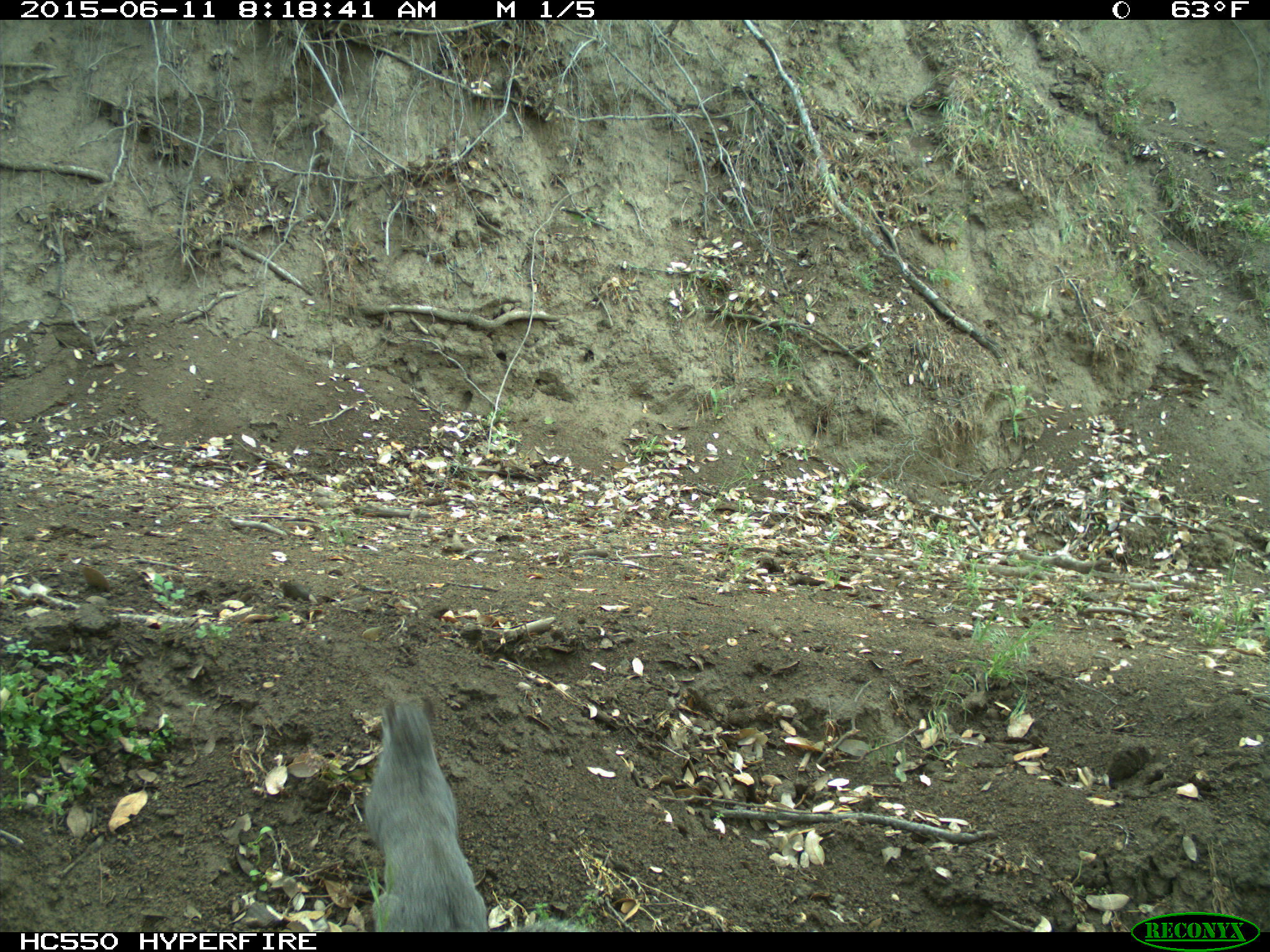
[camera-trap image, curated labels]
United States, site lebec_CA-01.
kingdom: Animalia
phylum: Chordata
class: Mammalia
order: Rodentia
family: Sciuridae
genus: Sciurus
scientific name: Sciurus carolinensis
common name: eastern gray squirrel